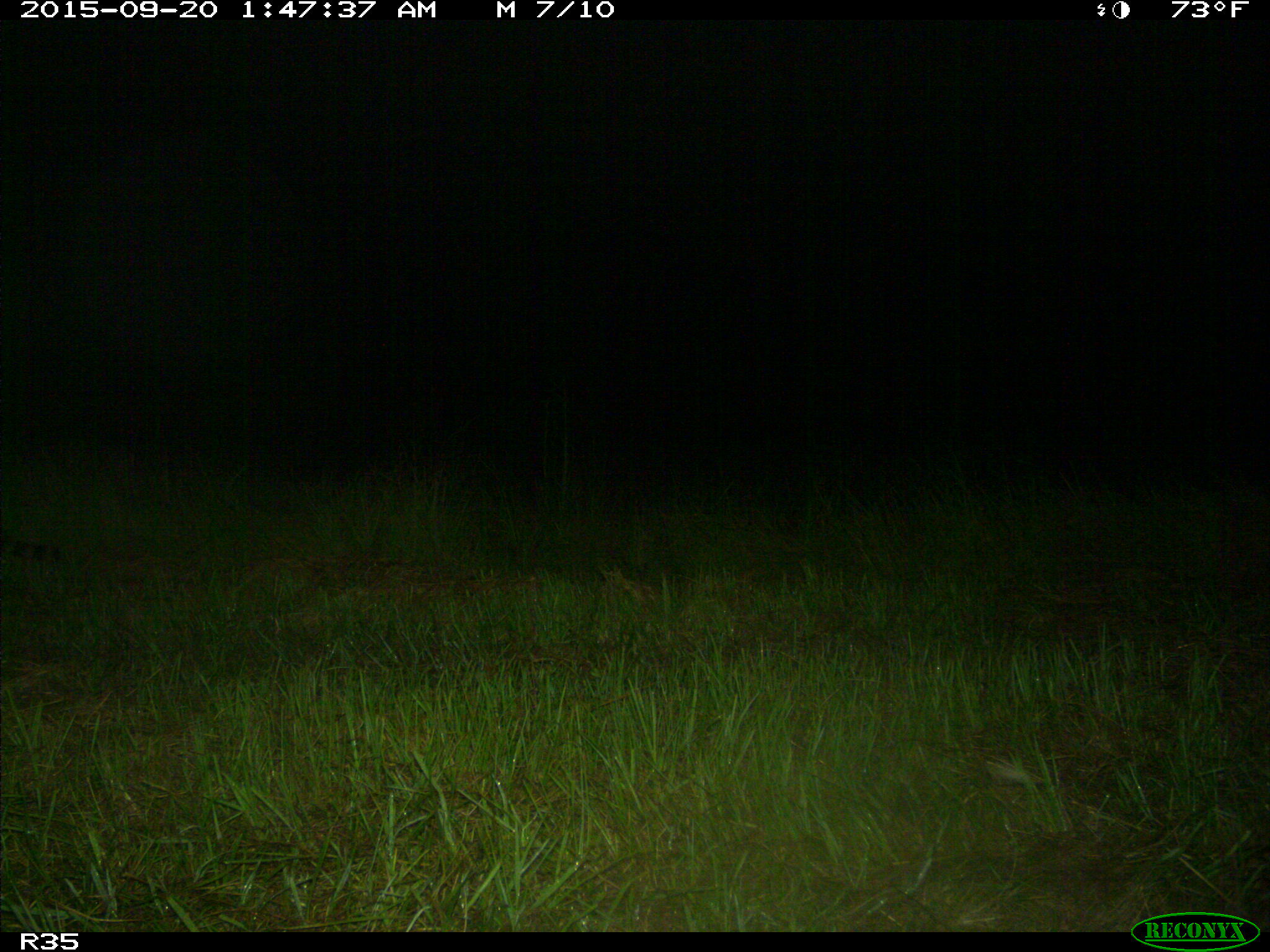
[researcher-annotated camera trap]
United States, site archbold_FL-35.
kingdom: Animalia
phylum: Chordata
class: Mammalia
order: Carnivora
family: Procyonidae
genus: Procyon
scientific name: Procyon lotor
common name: common raccoon